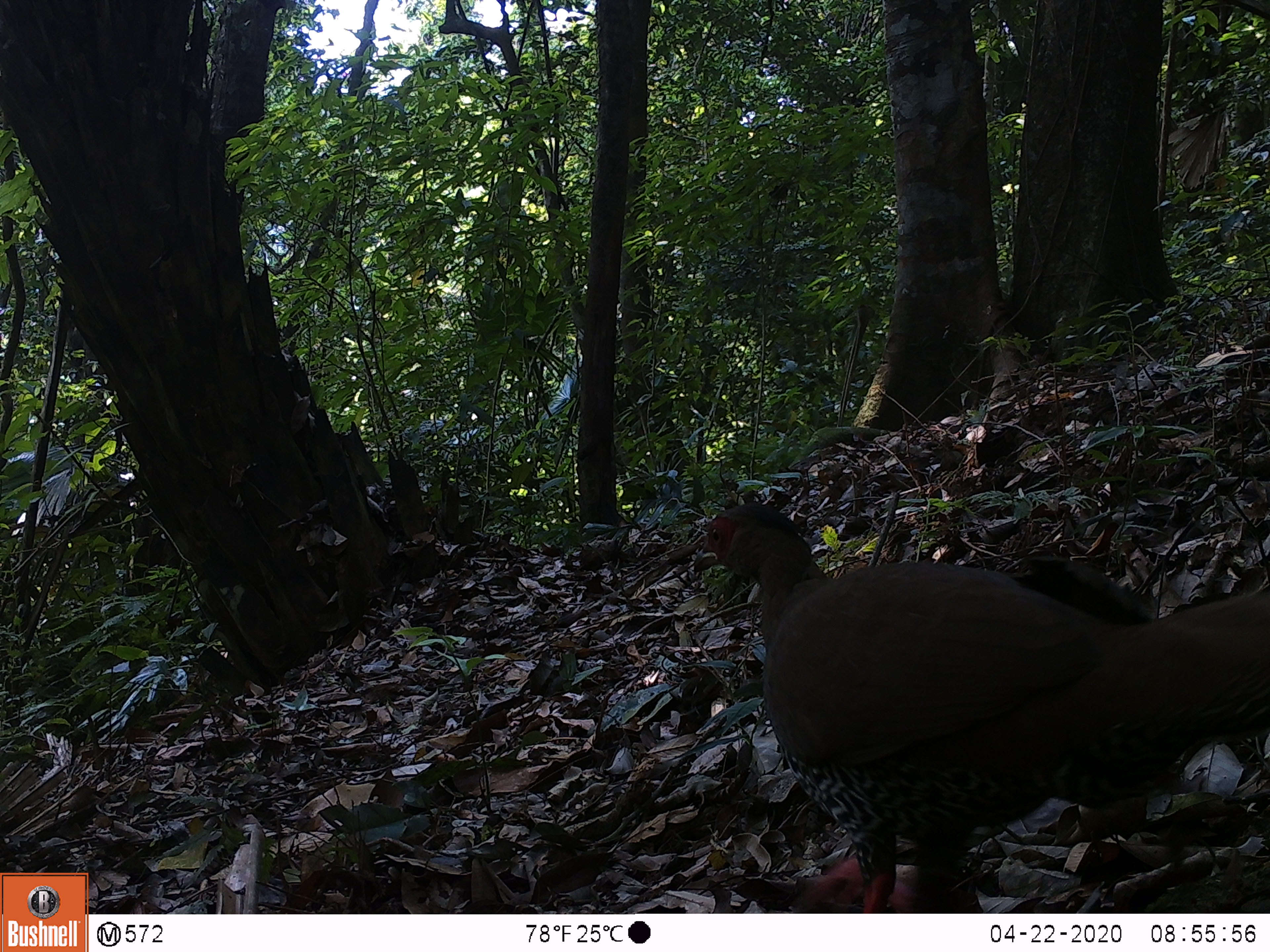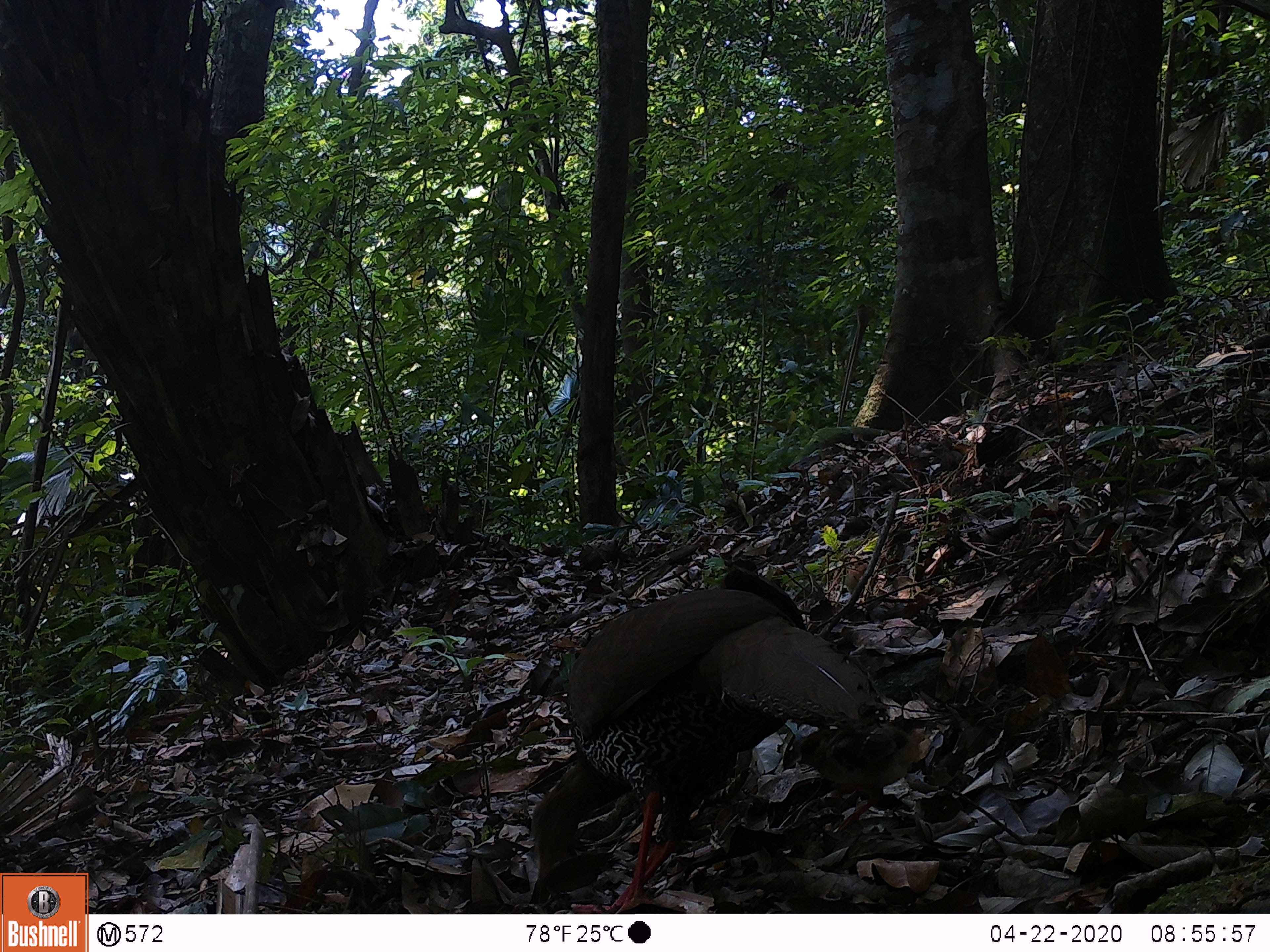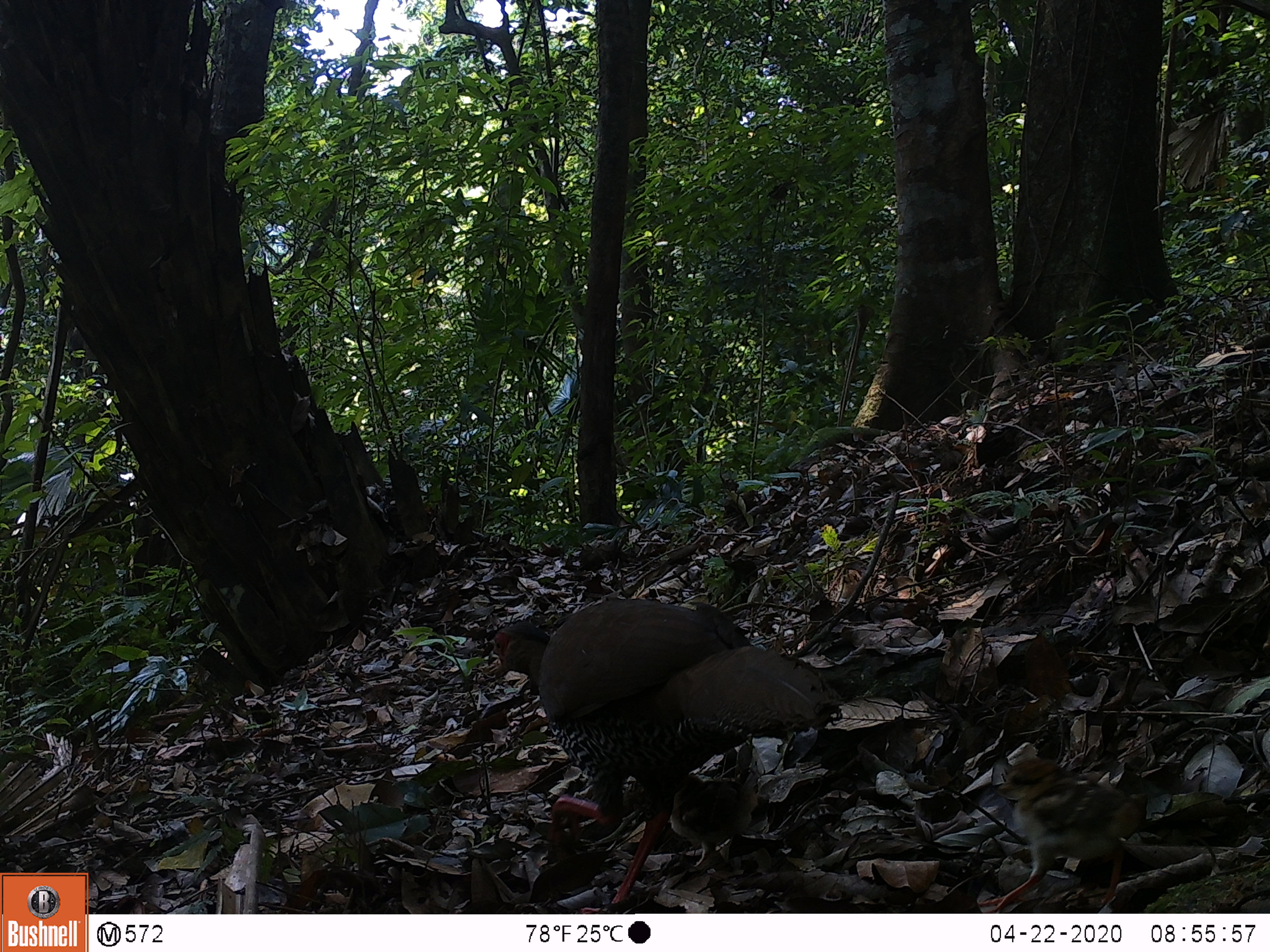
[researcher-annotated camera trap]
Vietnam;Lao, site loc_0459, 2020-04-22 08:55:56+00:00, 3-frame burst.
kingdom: Animalia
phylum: Chordata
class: Aves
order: Galliformes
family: Phasianidae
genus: Lophura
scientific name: Lophura nycthemera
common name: silver pheasant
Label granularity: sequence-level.